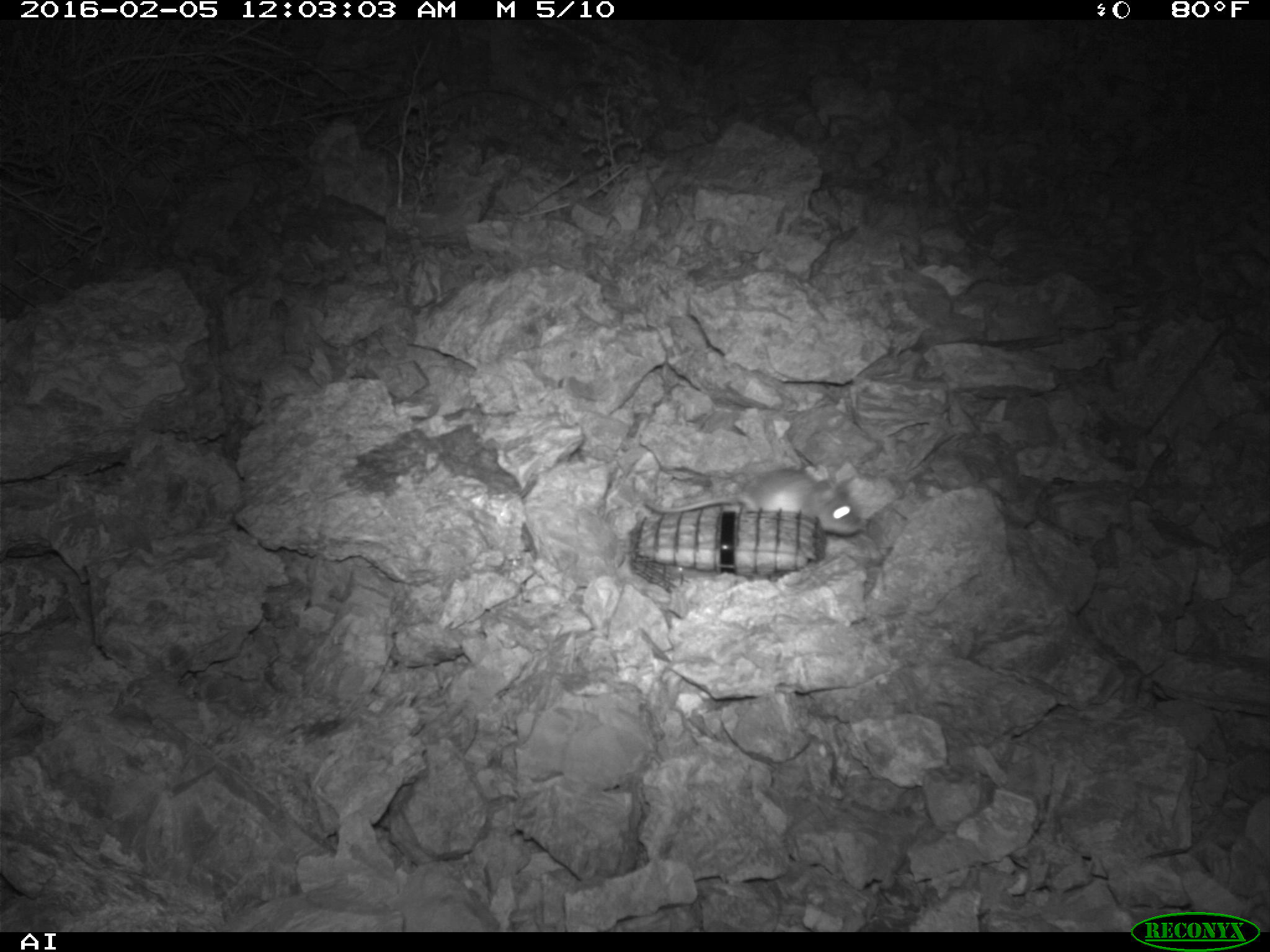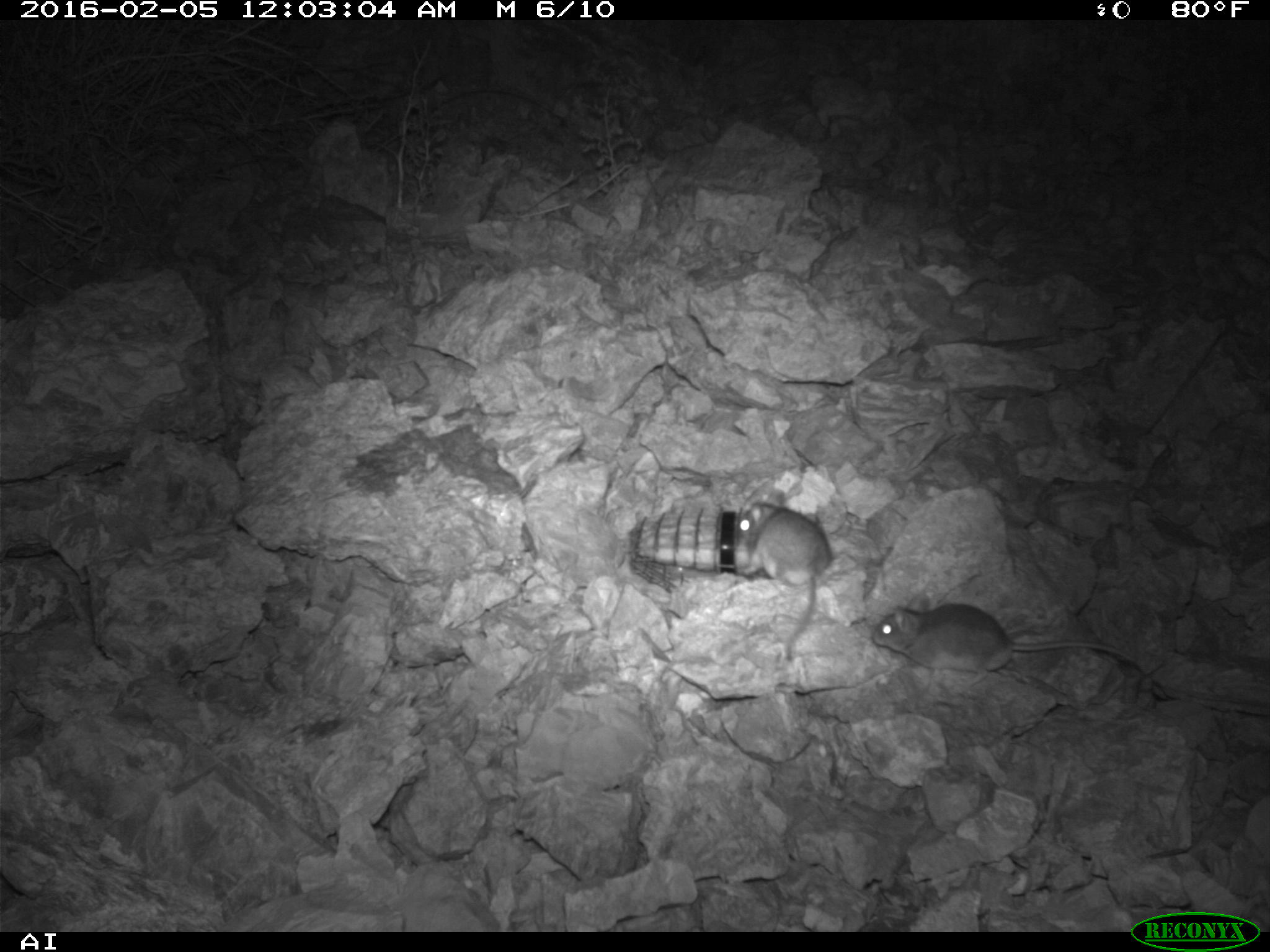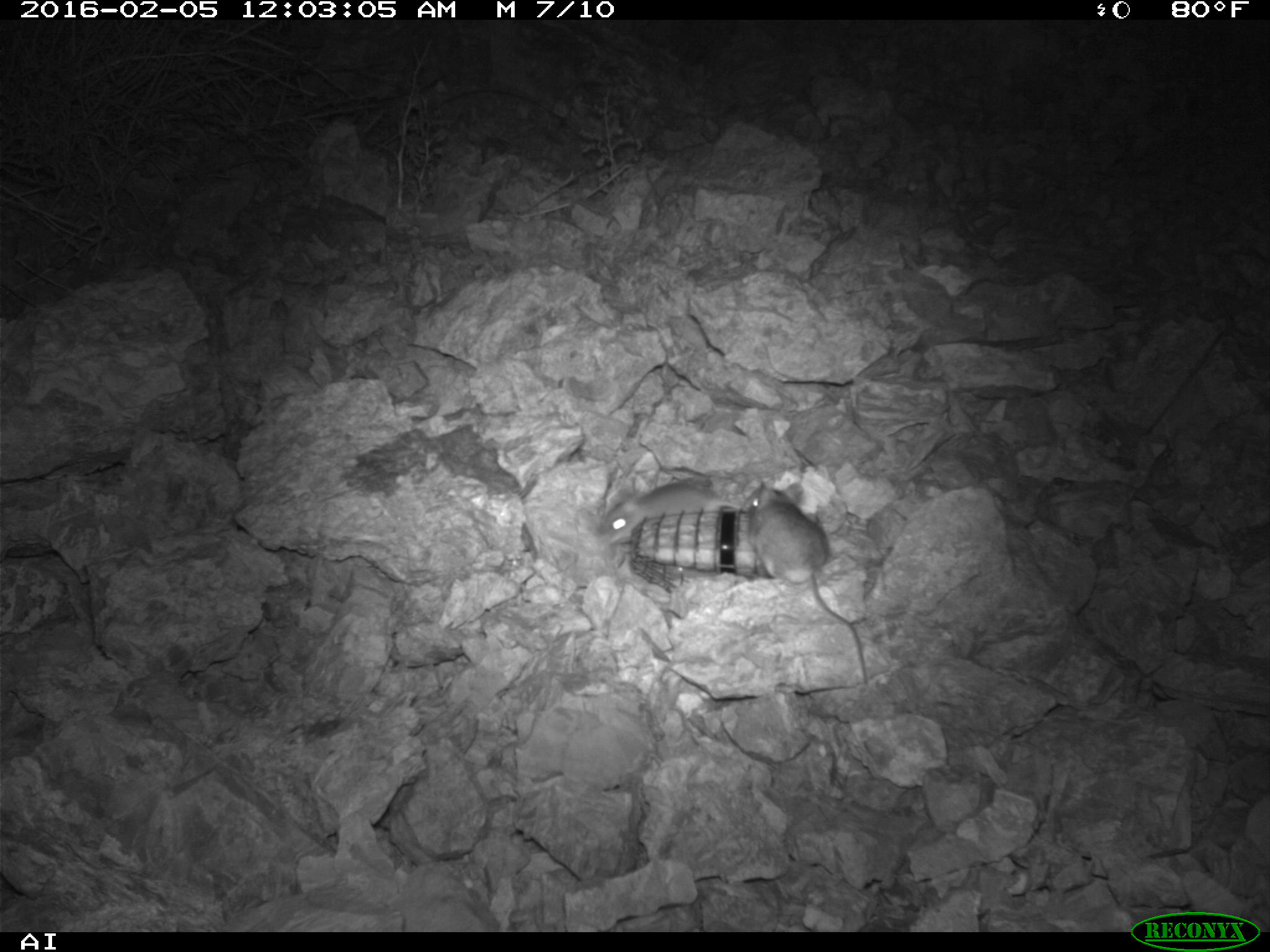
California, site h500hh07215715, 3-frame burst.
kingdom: Animalia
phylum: Chordata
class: Mammalia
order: Rodentia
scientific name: Rodentia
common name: rodent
Rodent (Rodentia).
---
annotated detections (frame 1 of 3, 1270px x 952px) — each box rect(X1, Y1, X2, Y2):
rodent: rect(637, 461, 867, 532)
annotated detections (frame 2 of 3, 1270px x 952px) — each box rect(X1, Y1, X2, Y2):
rodent: rect(871, 595, 1134, 687); rect(735, 491, 832, 660)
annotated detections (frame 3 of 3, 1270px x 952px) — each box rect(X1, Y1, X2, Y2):
rodent: rect(742, 482, 866, 684); rect(593, 480, 740, 565)